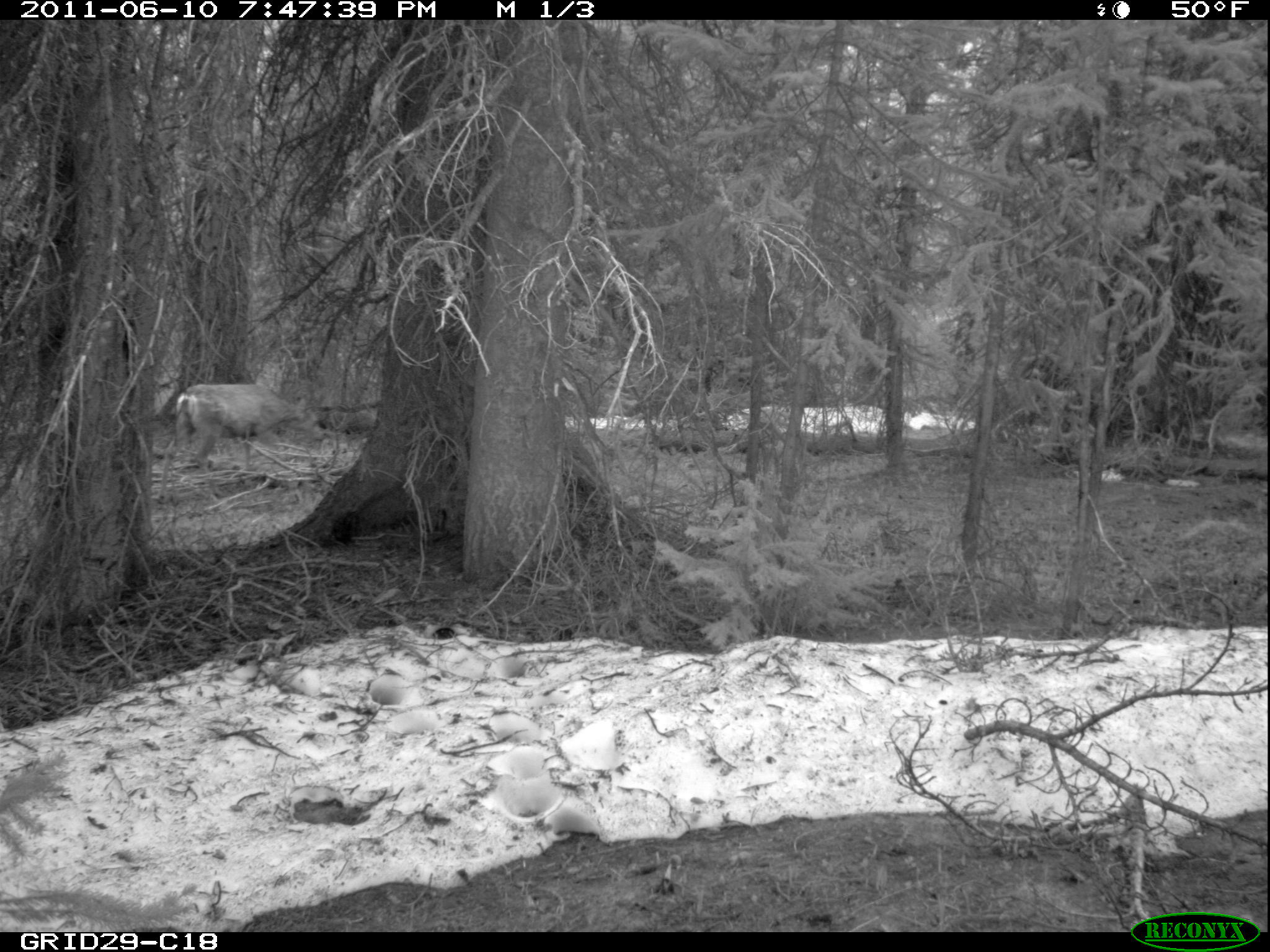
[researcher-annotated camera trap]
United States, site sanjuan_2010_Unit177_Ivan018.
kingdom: Animalia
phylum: Chordata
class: Mammalia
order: Artiodactyla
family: Cervidae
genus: Odocoileus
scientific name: Odocoileus hemionus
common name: mule deer